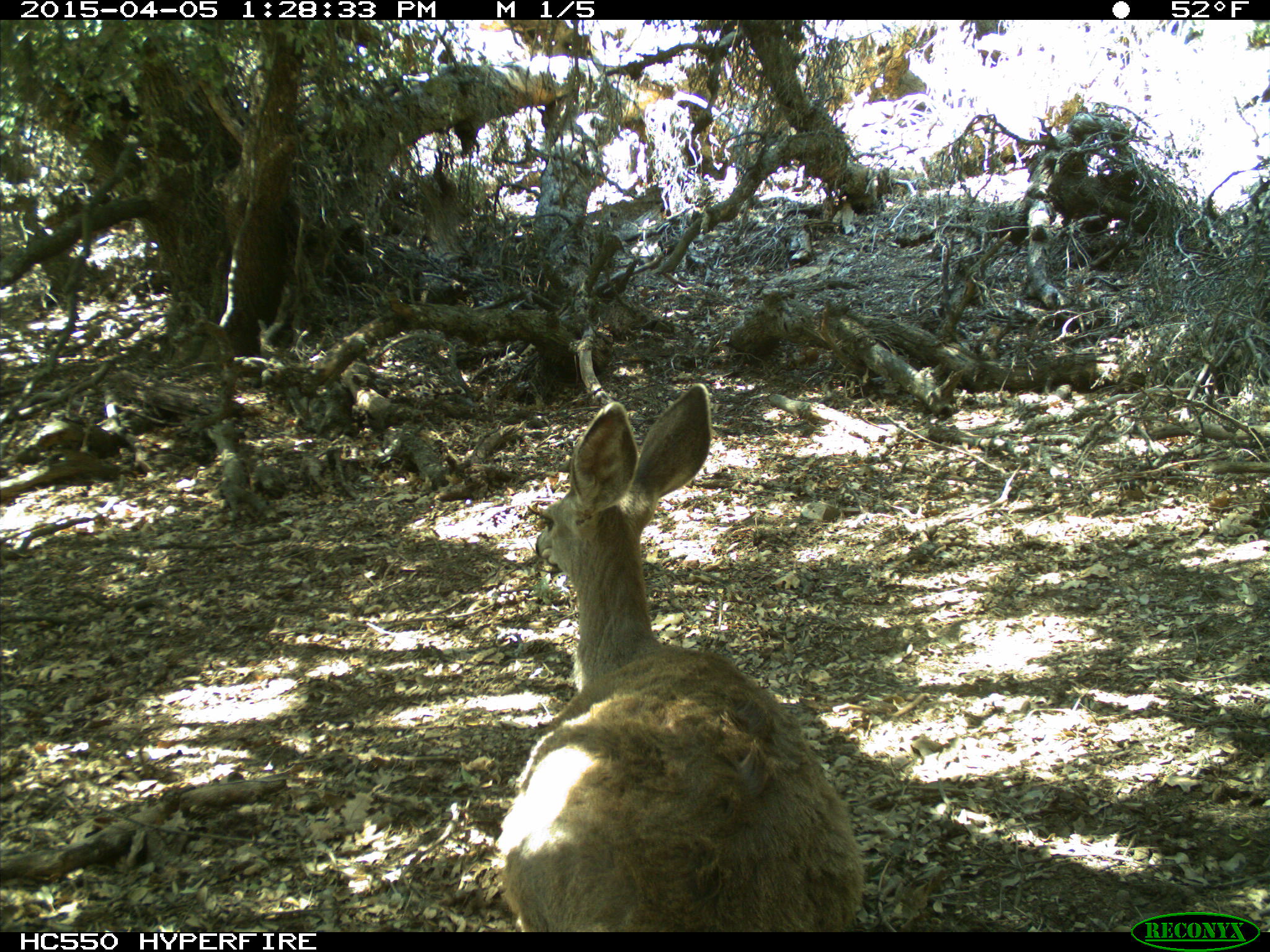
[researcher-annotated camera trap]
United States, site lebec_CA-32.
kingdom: Animalia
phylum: Chordata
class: Mammalia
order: Artiodactyla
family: Cervidae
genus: Odocoileus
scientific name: Odocoileus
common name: deer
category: unidentified deer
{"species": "unidentified deer (deer) (Odocoileus)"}